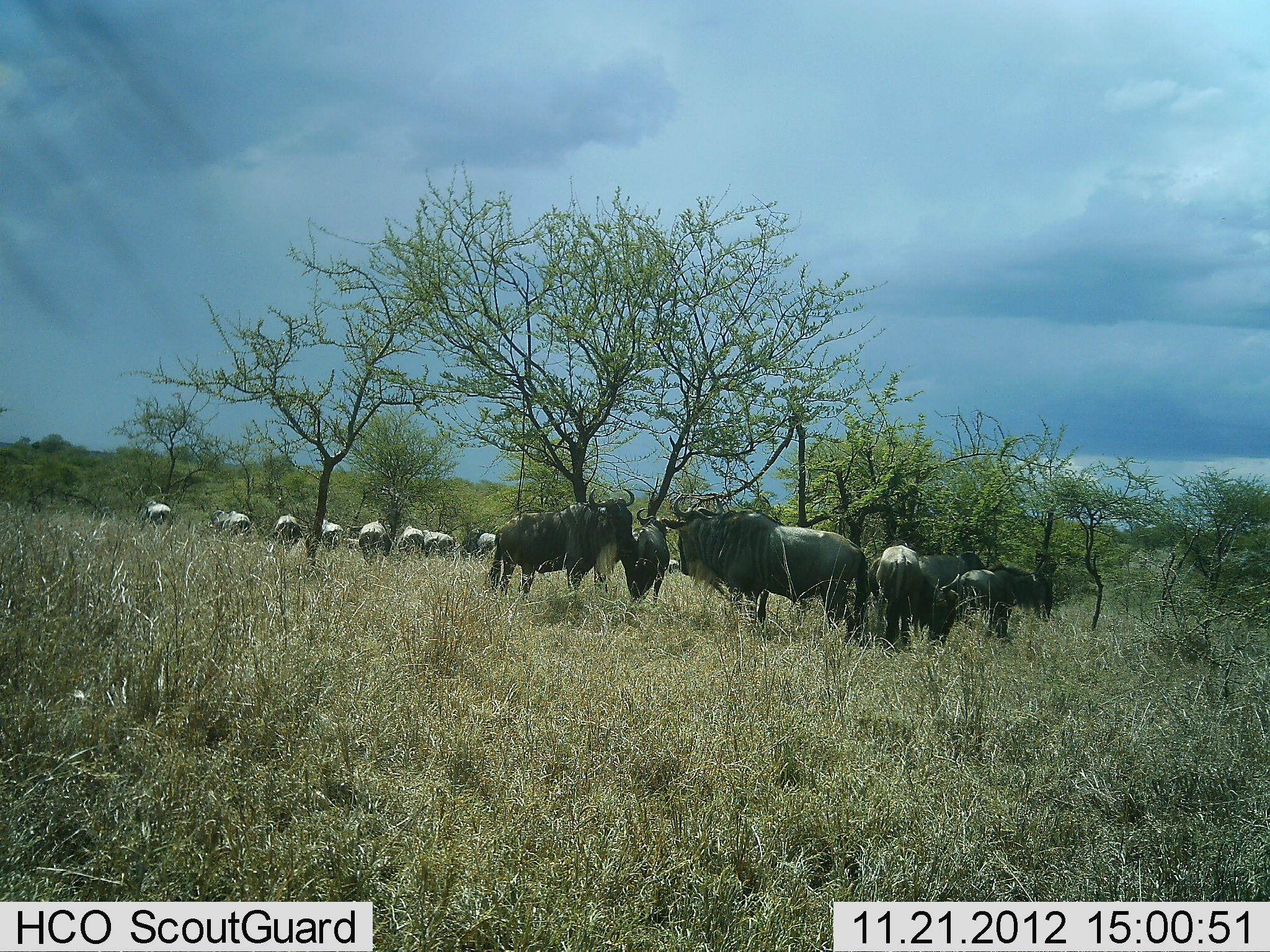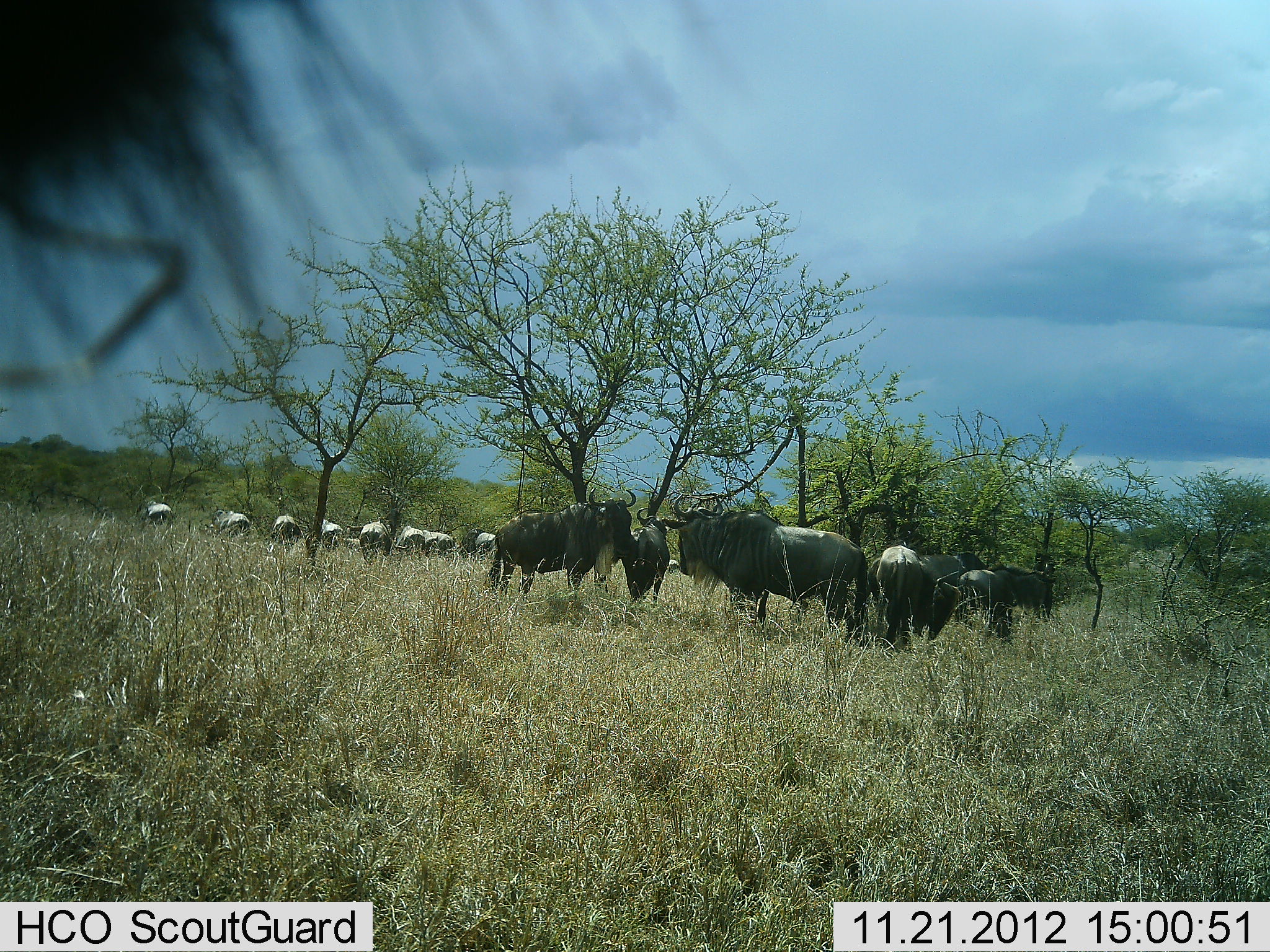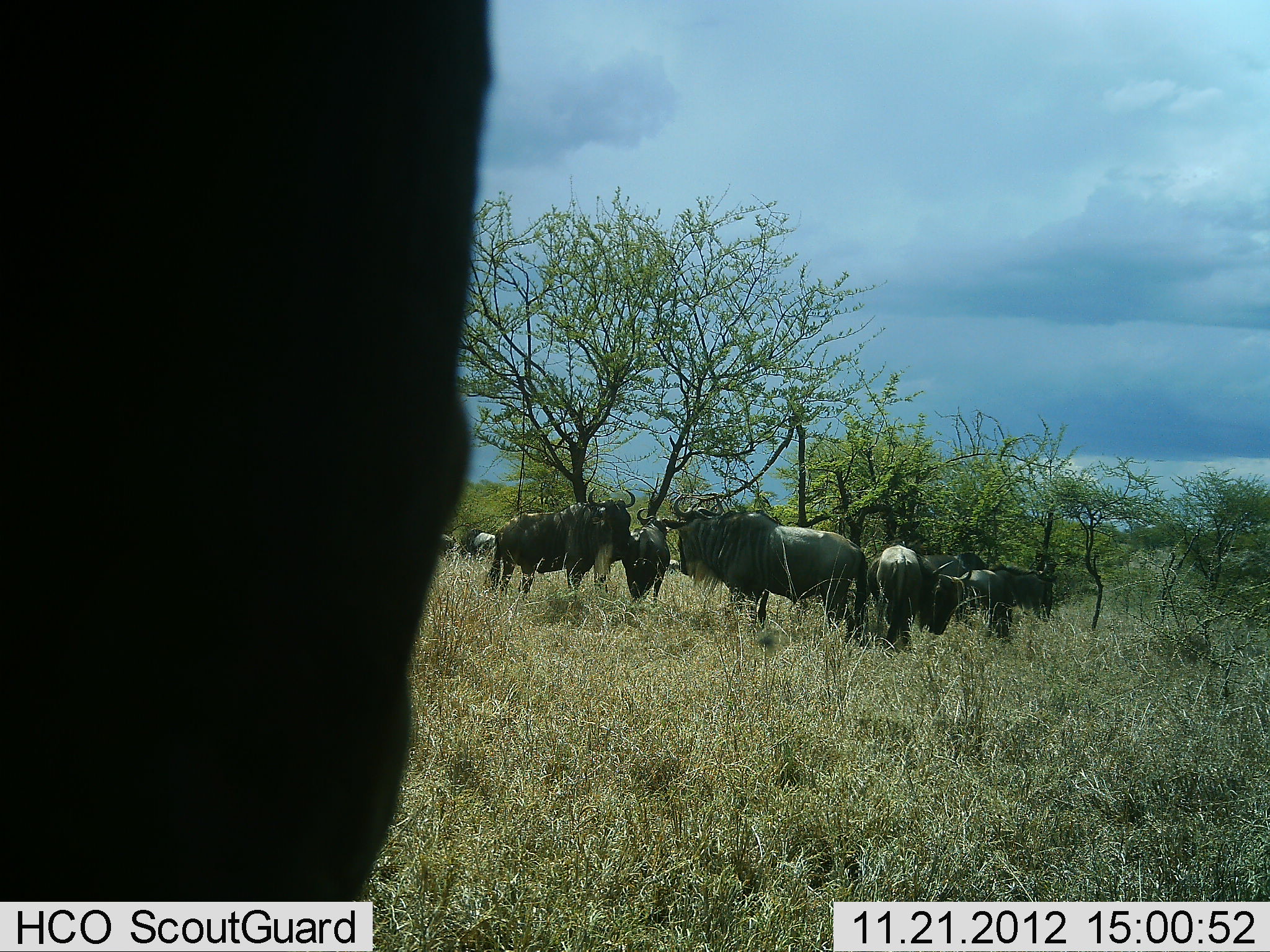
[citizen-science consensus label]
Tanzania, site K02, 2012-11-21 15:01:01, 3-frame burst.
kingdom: Animalia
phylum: Chordata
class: Mammalia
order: Artiodactyla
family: Bovidae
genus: Connochaetes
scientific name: Connochaetes taurinus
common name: blue wildebeest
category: wildebeest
Wildebeest (blue wildebeest) (Connochaetes taurinus), count 11-50. Behavior (volunteer vote fractions): standing 91%, resting 9%, moving 9%, interacting 0%. Young present (vote fraction): 0%. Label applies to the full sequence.